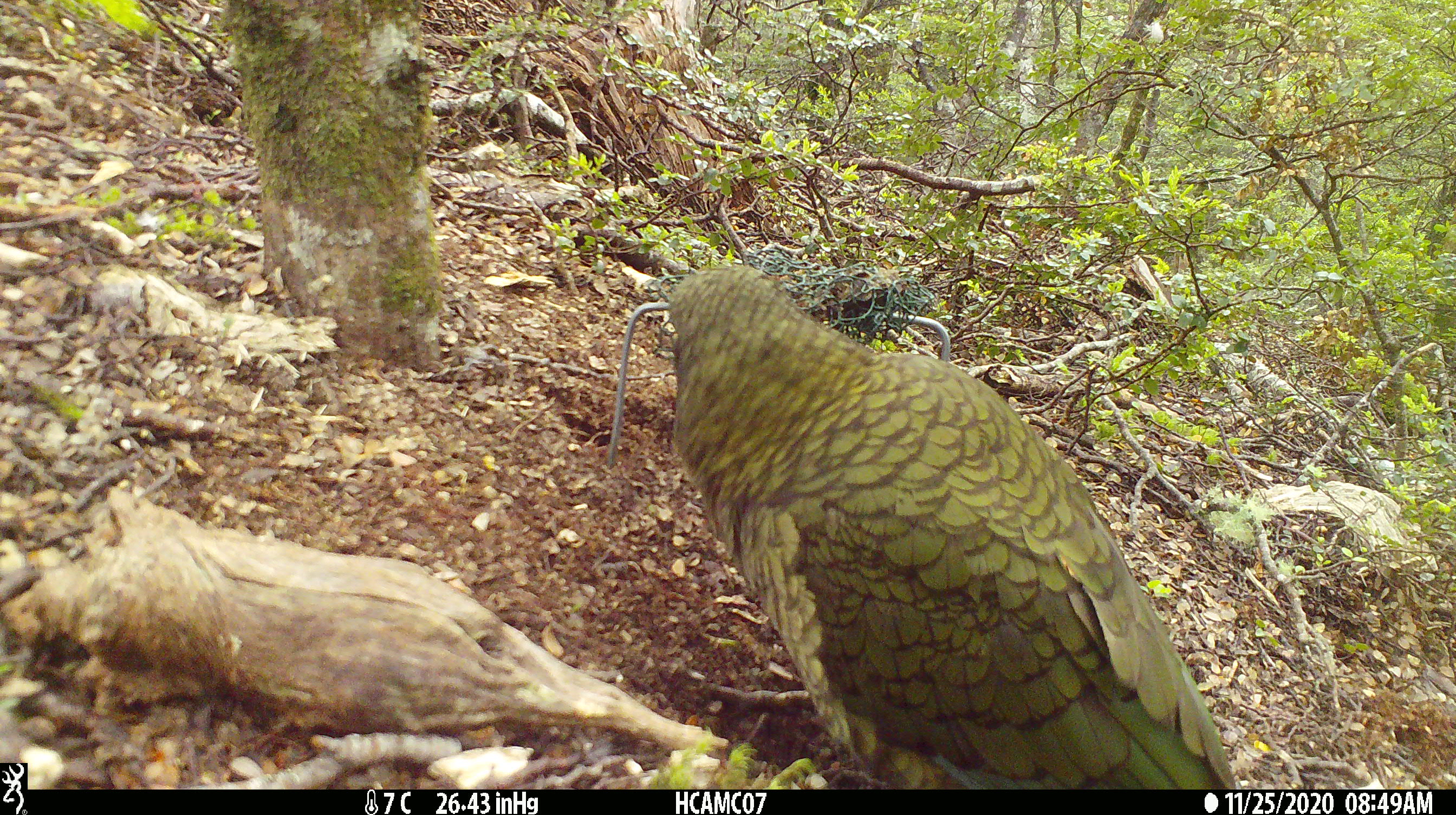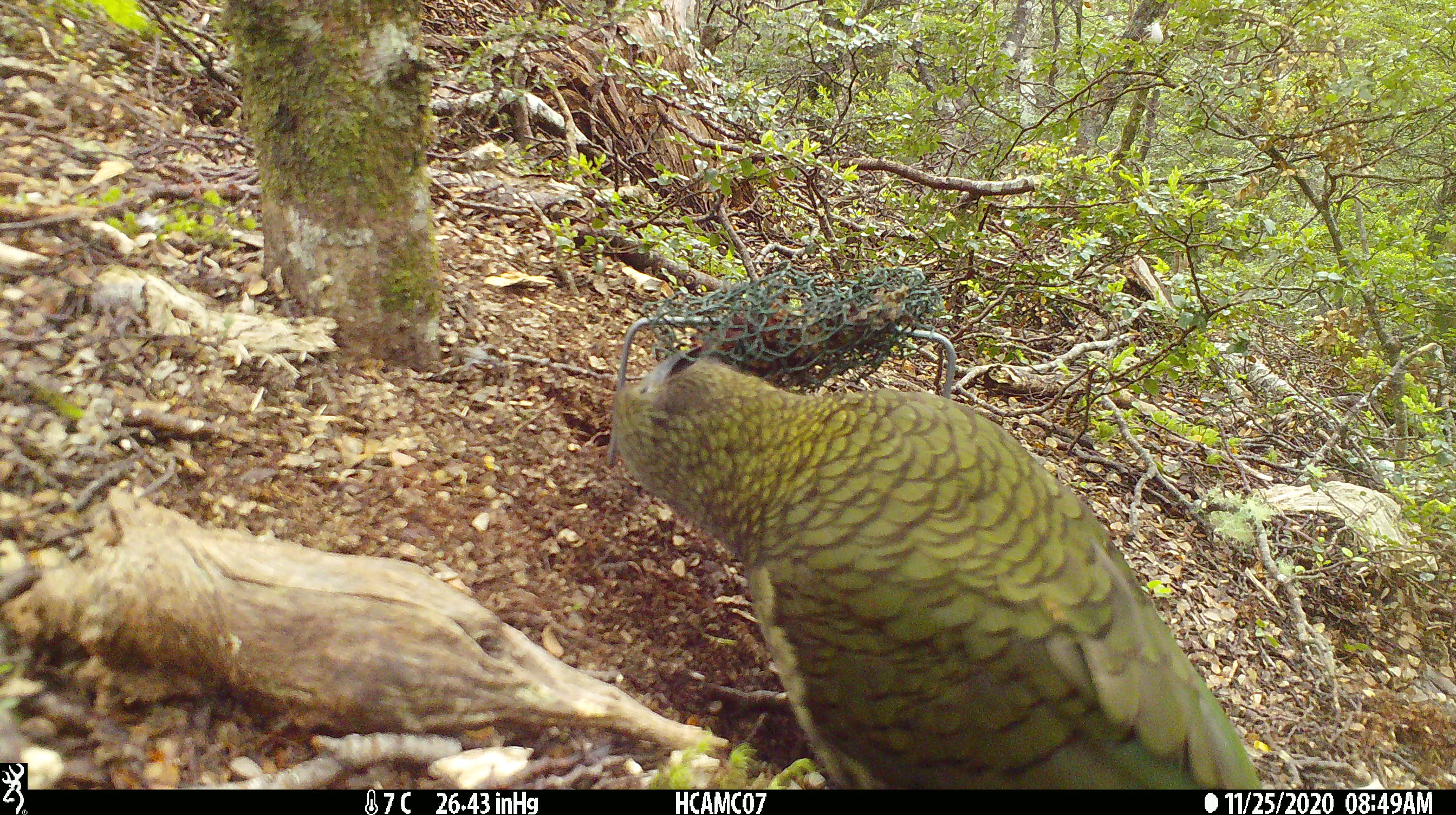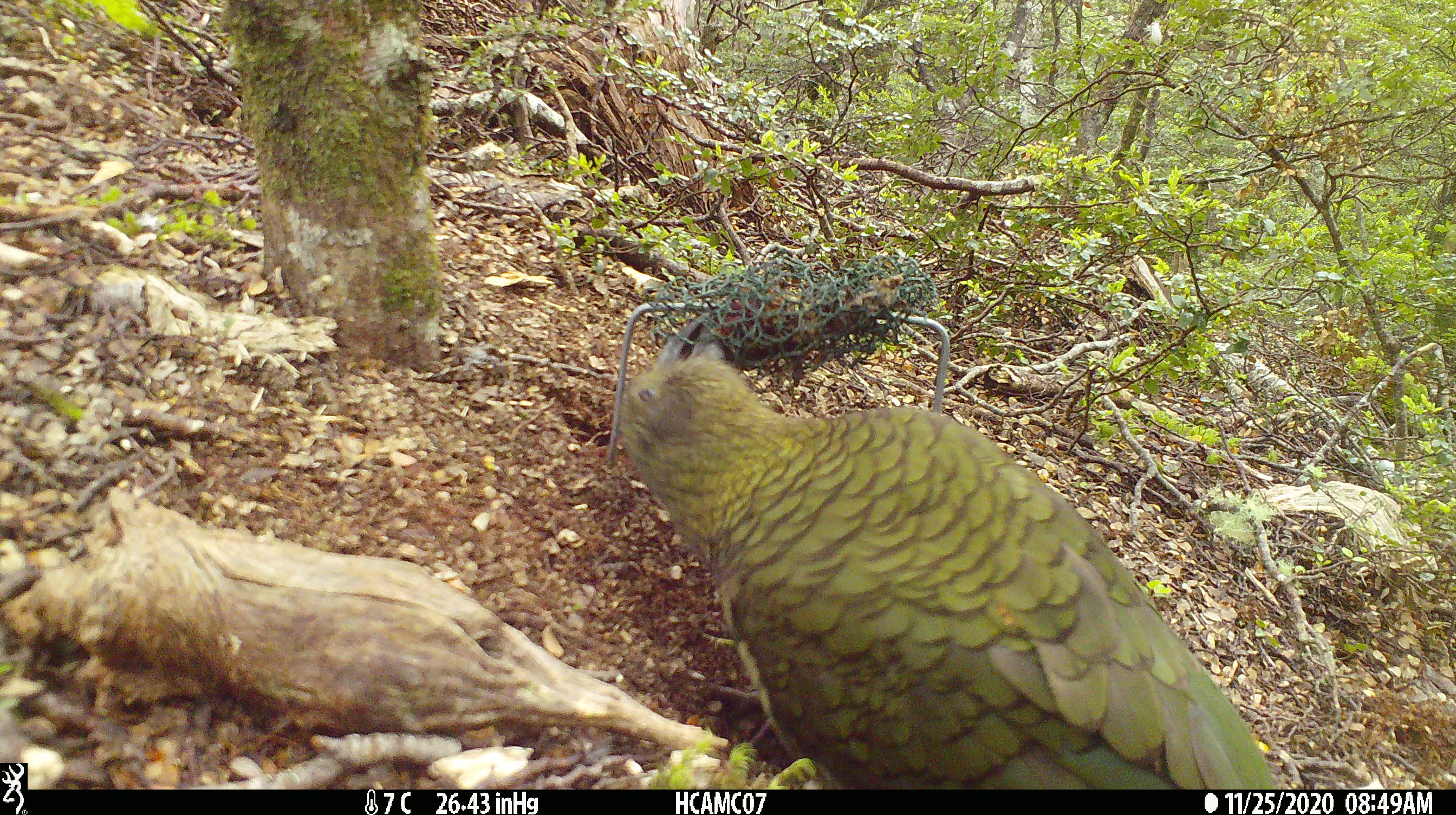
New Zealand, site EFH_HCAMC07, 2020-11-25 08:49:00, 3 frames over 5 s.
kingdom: Animalia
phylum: Chordata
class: Aves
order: Psittaciformes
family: Strigopidae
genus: Nestor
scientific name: Nestor notabilis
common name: kea